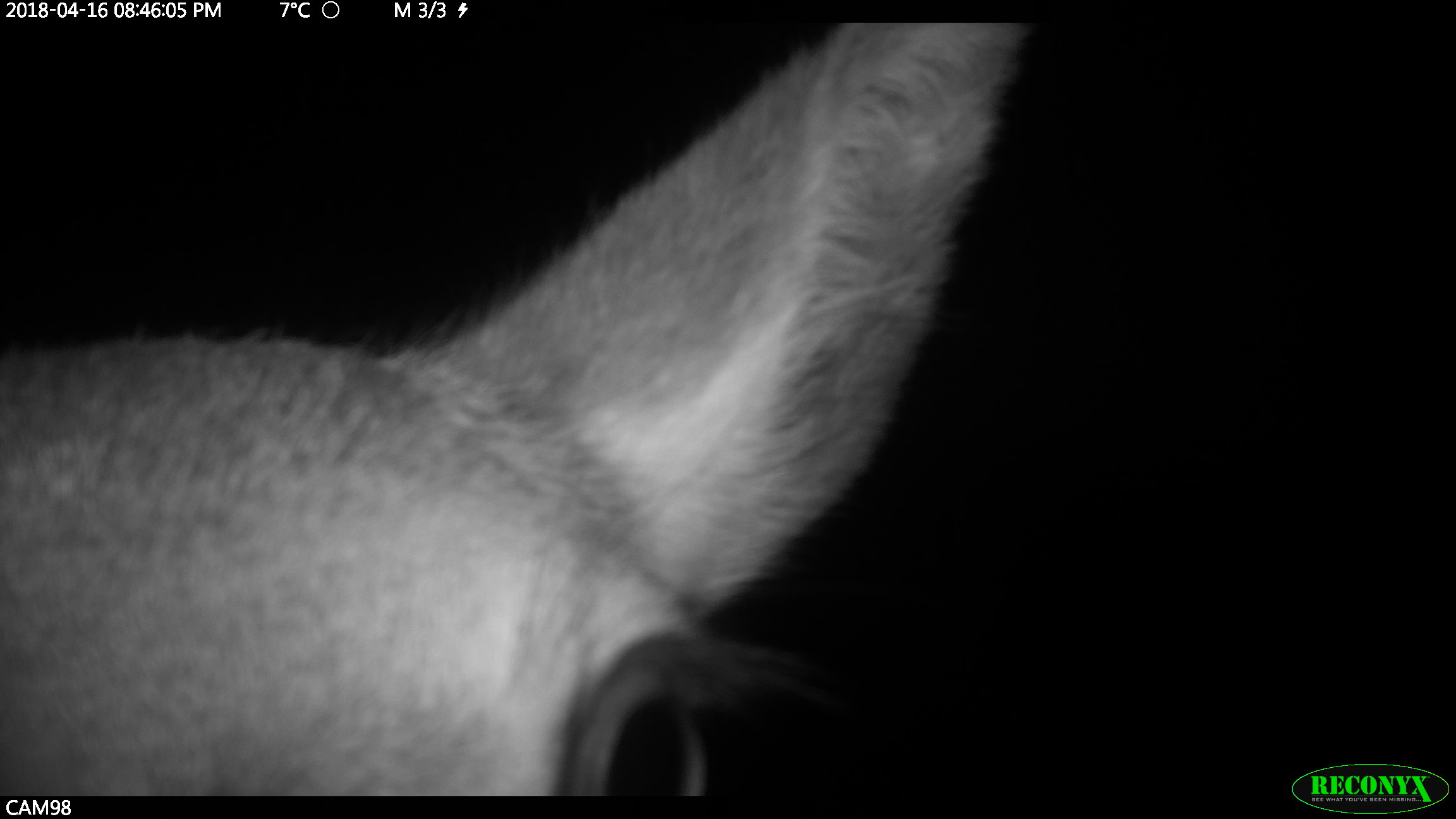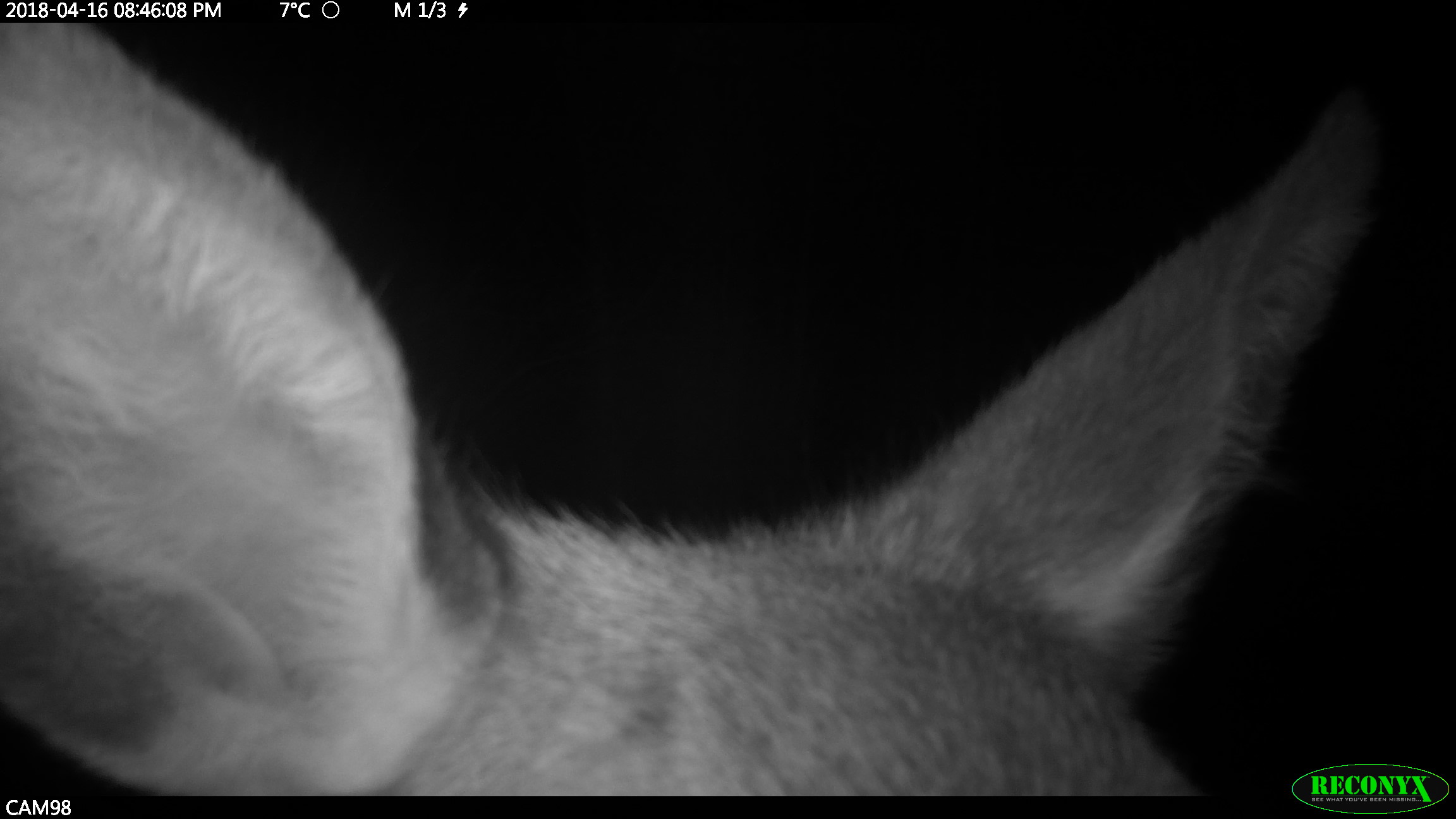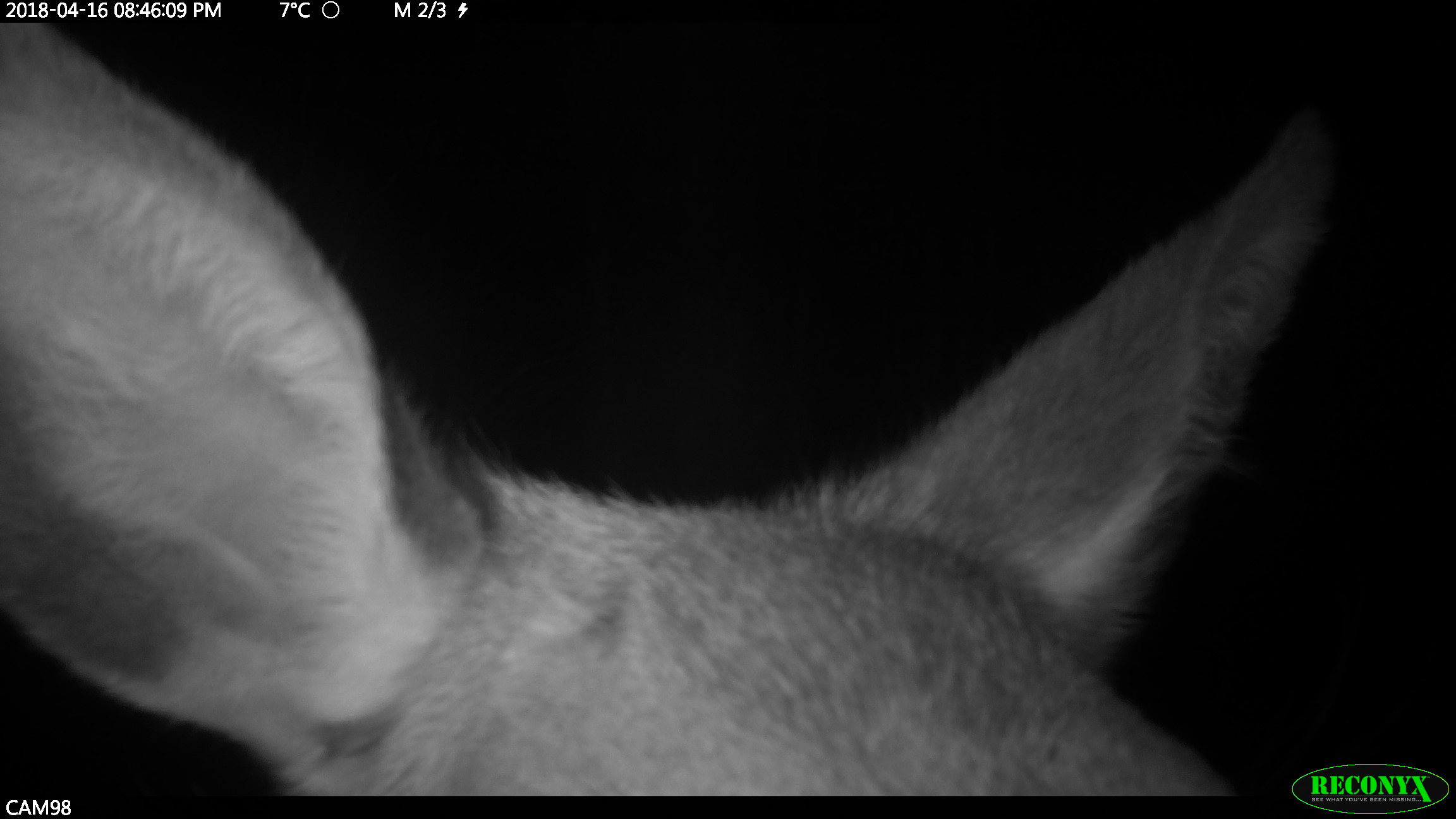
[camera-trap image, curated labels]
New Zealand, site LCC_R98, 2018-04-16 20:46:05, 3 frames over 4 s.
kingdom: Animalia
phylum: Chordata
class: Mammalia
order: Artiodactyla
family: Cervidae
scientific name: Cervidae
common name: deer